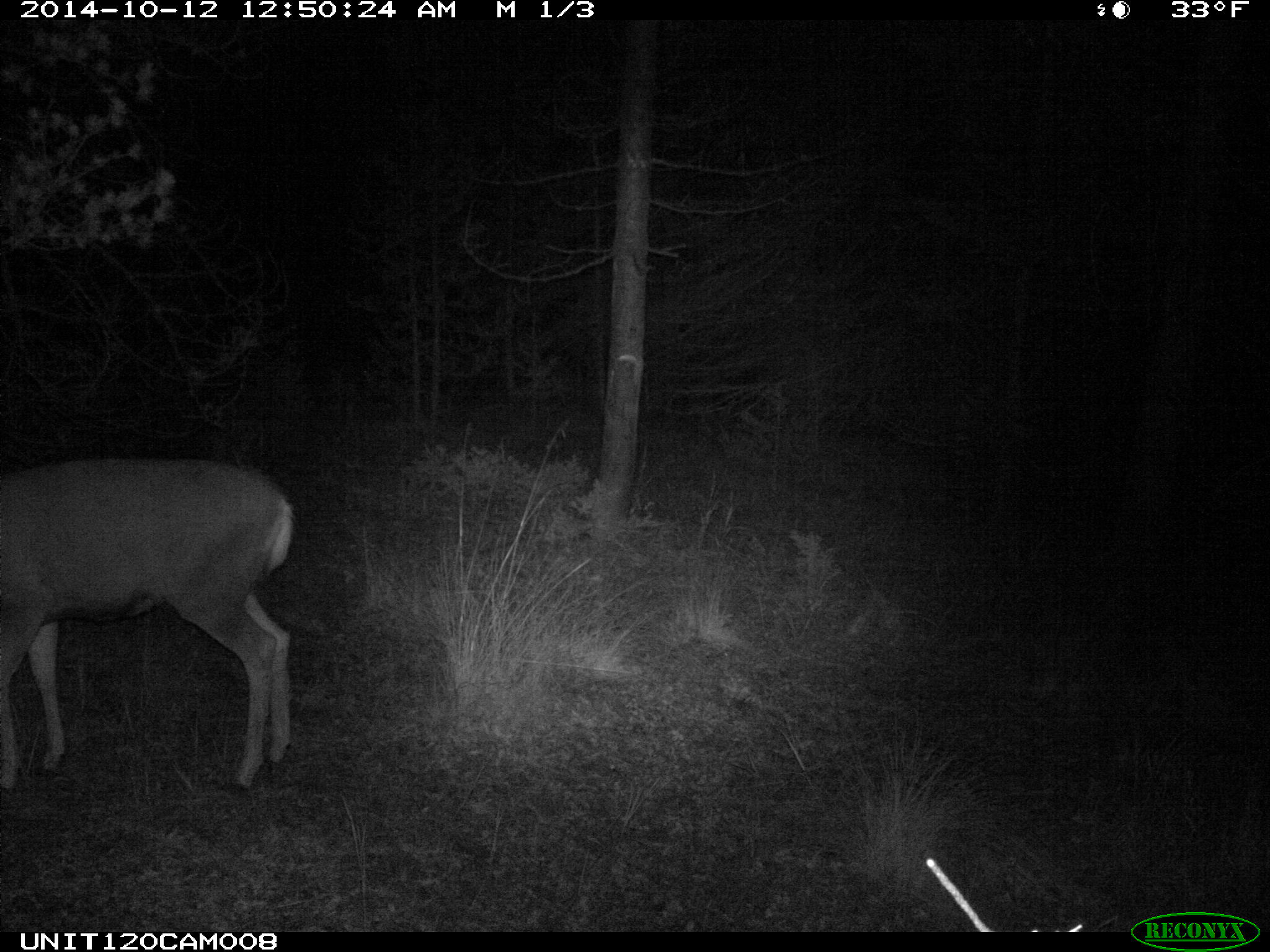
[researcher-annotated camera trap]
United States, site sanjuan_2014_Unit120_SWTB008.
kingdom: Animalia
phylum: Chordata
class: Mammalia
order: Artiodactyla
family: Cervidae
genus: Odocoileus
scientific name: Odocoileus hemionus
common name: mule deer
Odocoileus hemionus (mule deer).